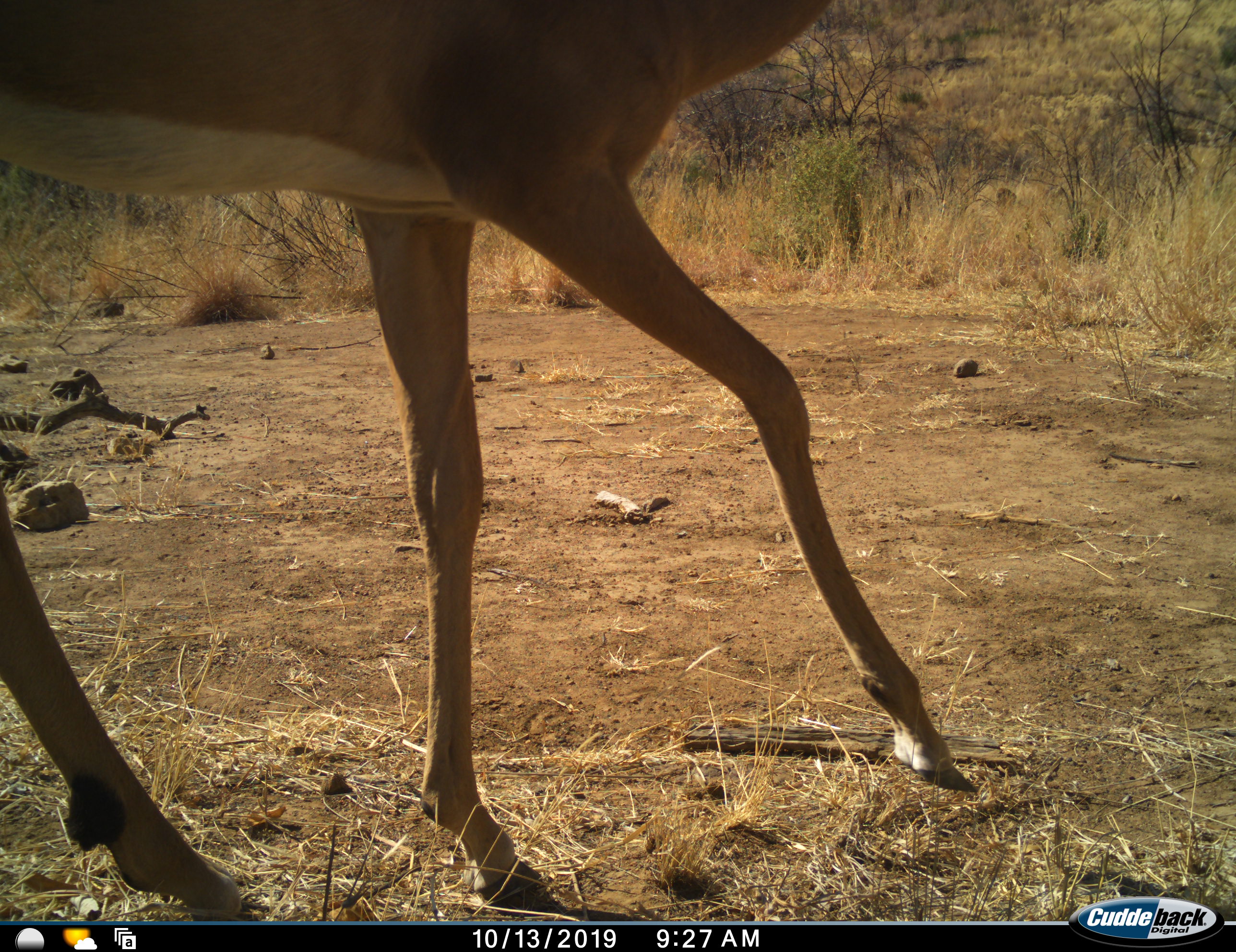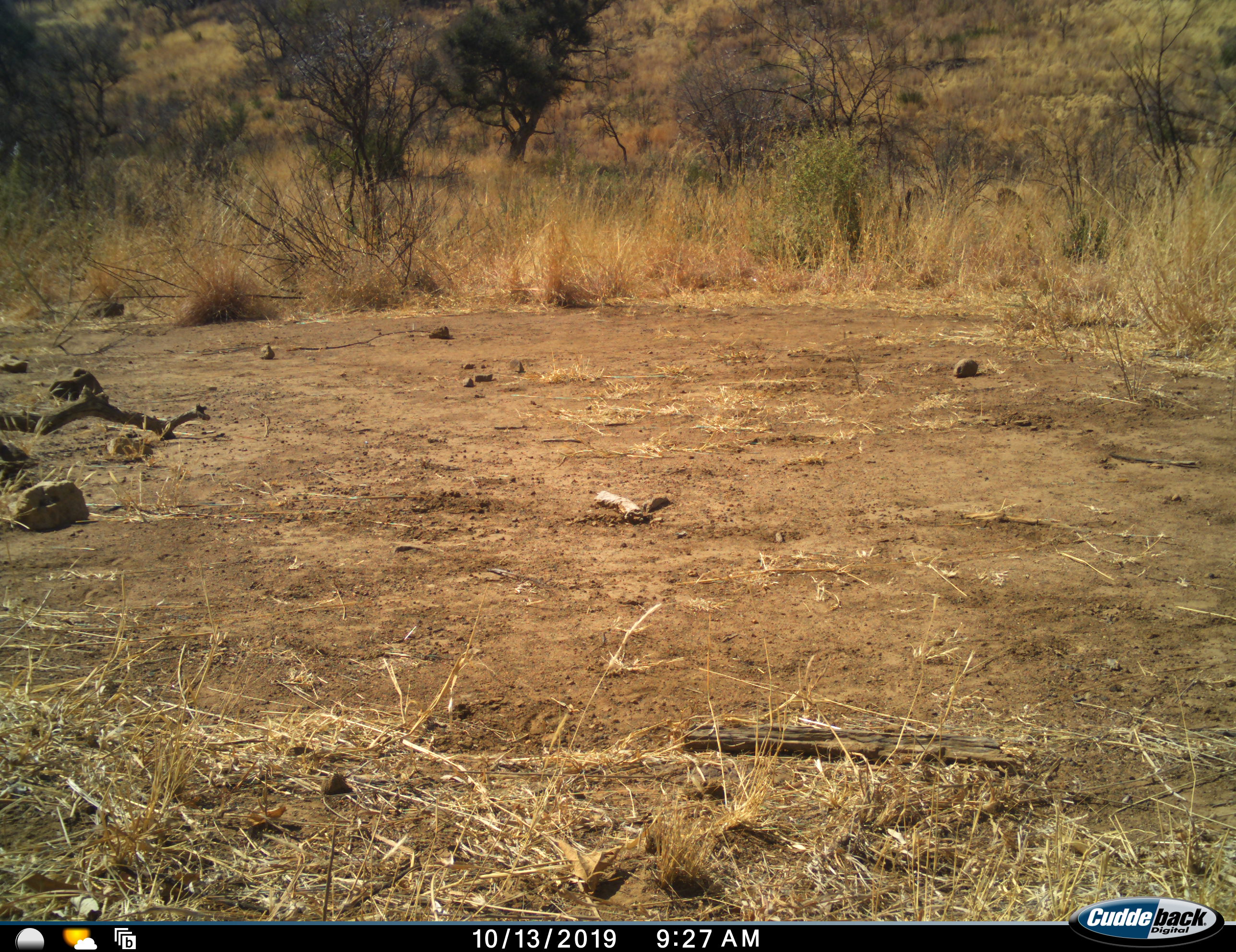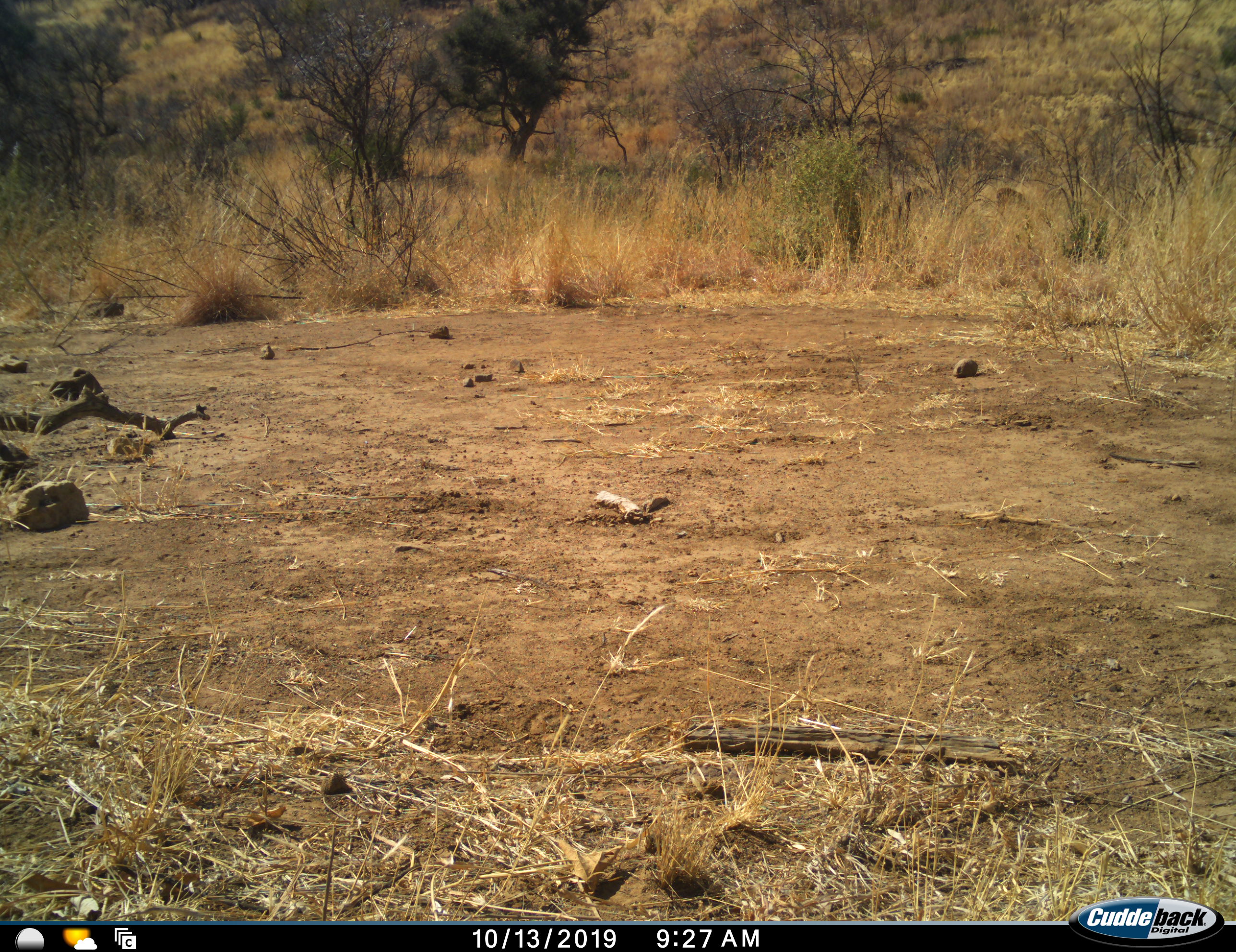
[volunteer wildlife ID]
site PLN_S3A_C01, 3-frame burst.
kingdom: Animalia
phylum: Chordata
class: Mammalia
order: Artiodactyla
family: Bovidae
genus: Aepyceros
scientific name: Aepyceros melampus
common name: impala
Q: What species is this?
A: Impala (Aepyceros melampus).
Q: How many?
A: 1.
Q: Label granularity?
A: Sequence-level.